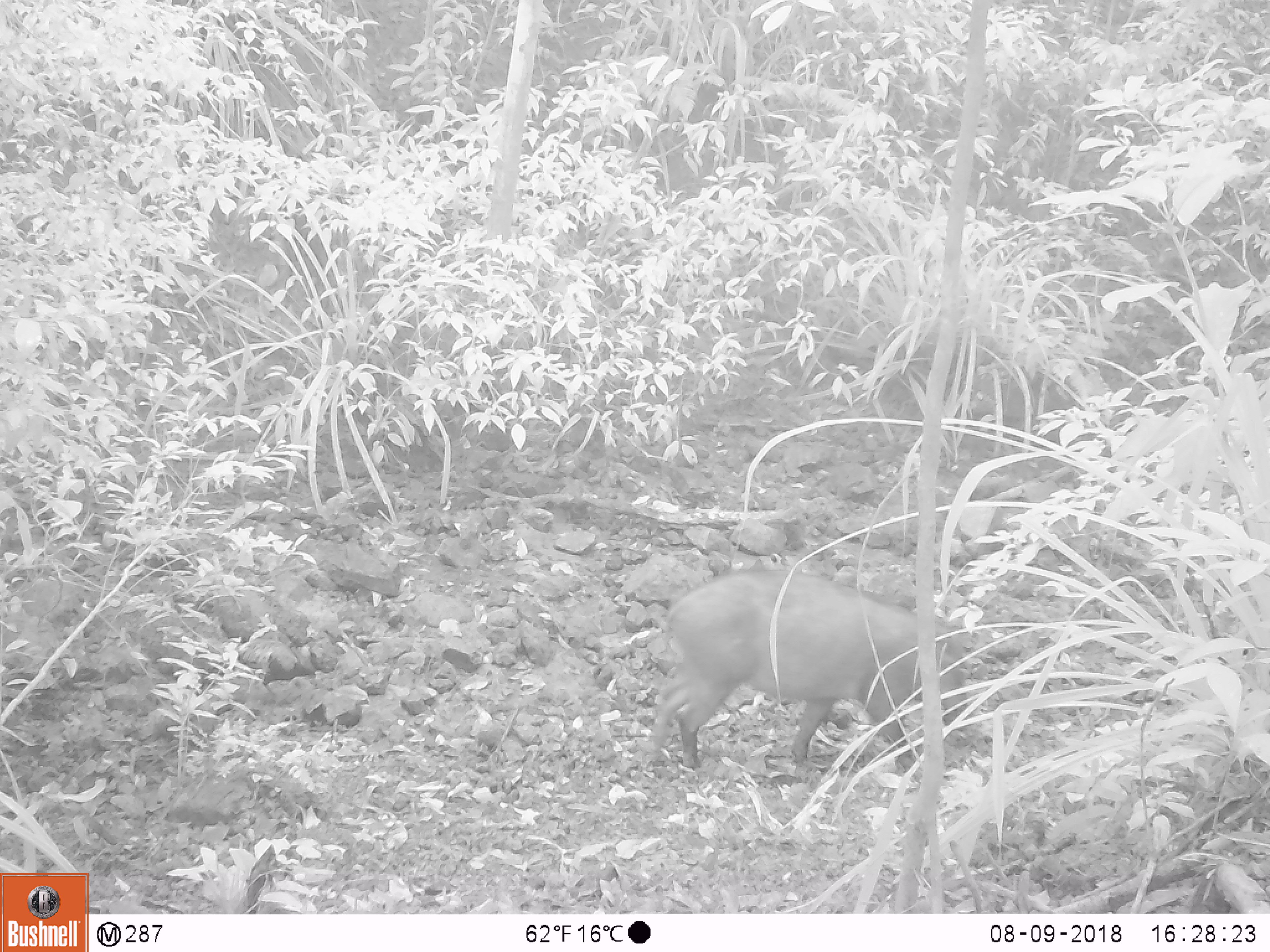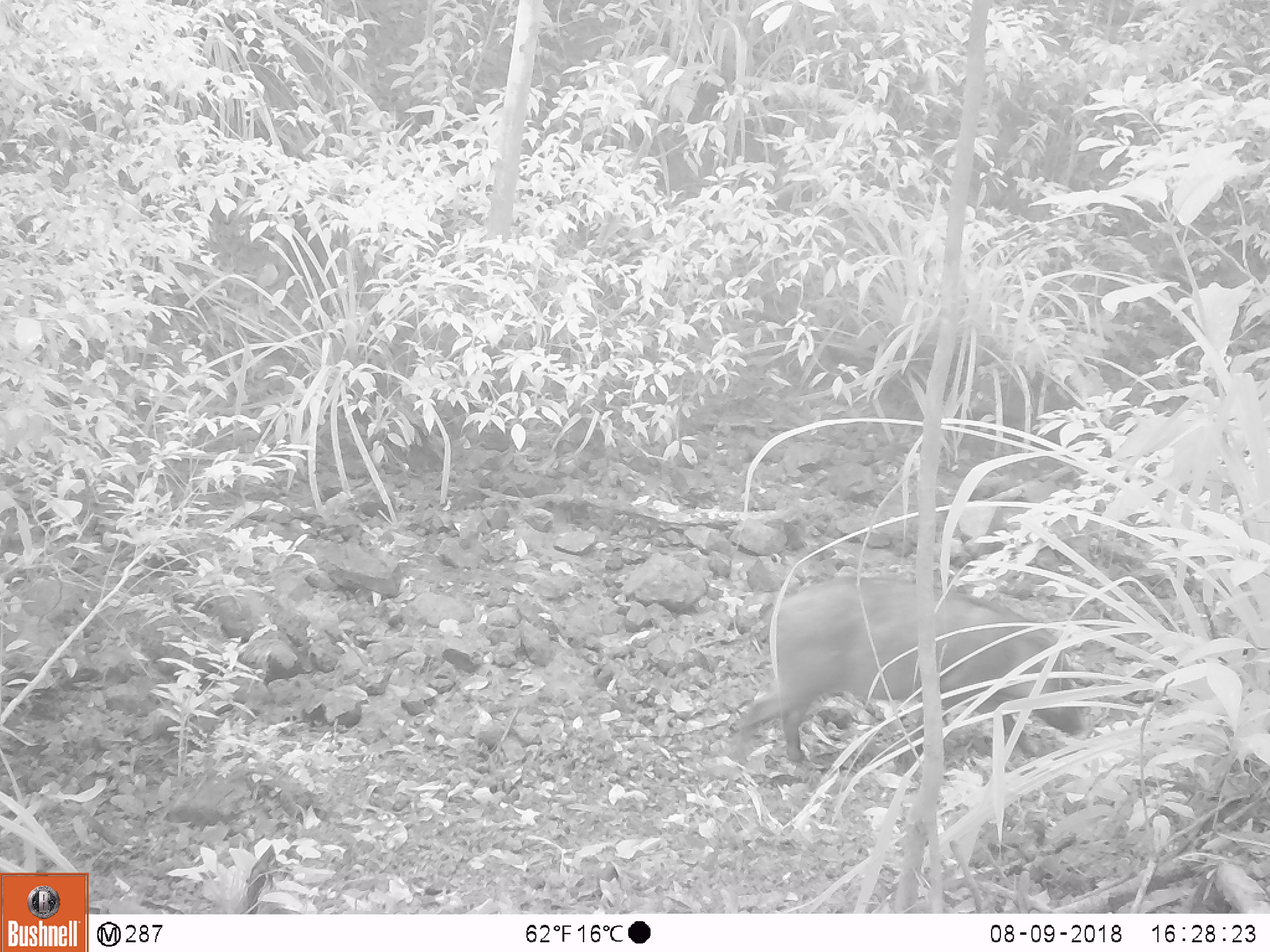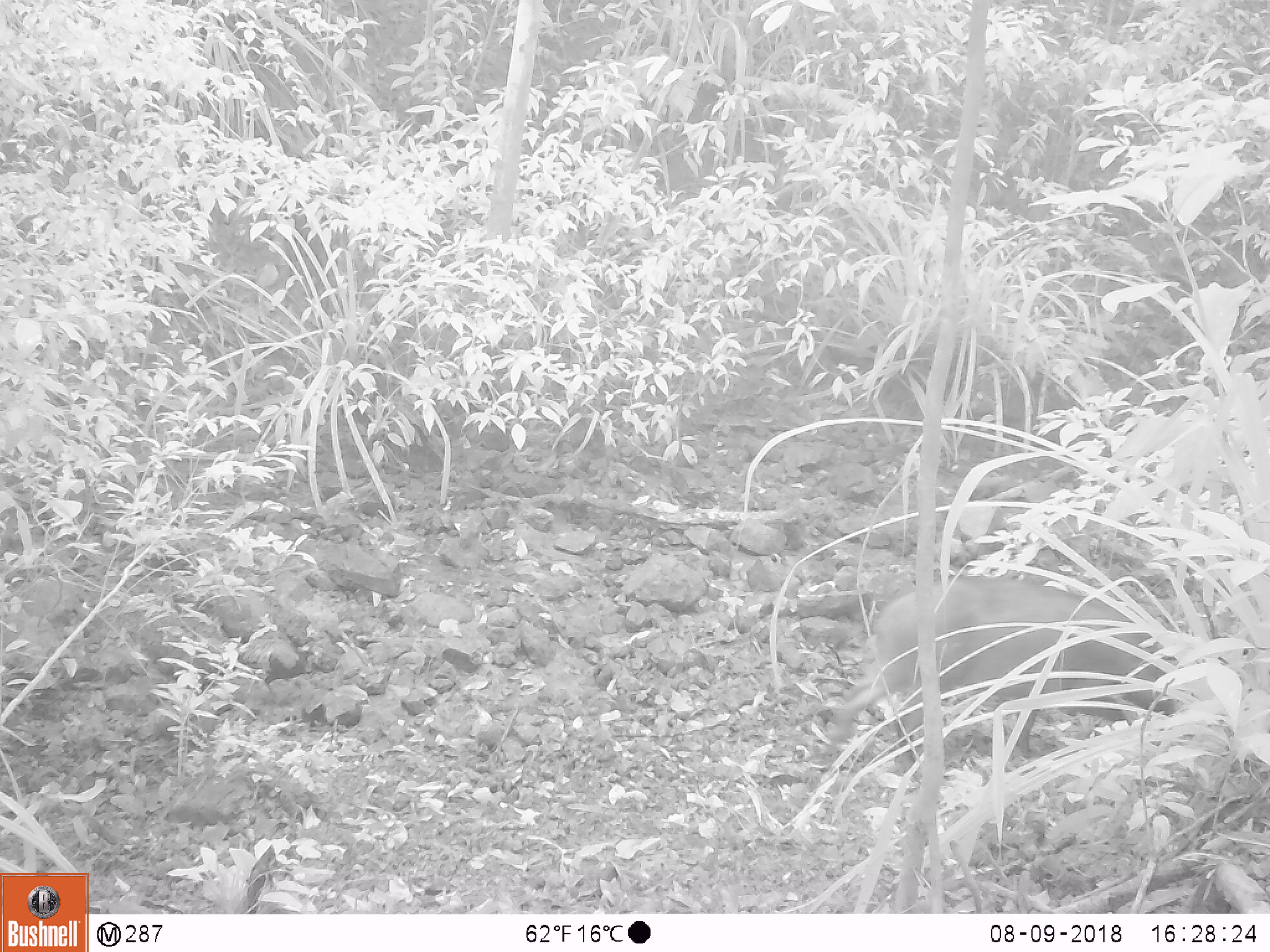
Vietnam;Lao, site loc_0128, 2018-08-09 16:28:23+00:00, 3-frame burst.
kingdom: Animalia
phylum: Chordata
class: Mammalia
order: Artiodactyla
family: Suidae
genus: Sus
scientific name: Sus scrofa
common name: eurasian wild pig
Eurasian wild pig (Sus scrofa). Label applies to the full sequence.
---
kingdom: Animalia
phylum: Chordata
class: Aves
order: Galliformes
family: Phasianidae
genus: Gallus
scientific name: Gallus gallus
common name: red junglefowl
Red junglefowl (Gallus gallus). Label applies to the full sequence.